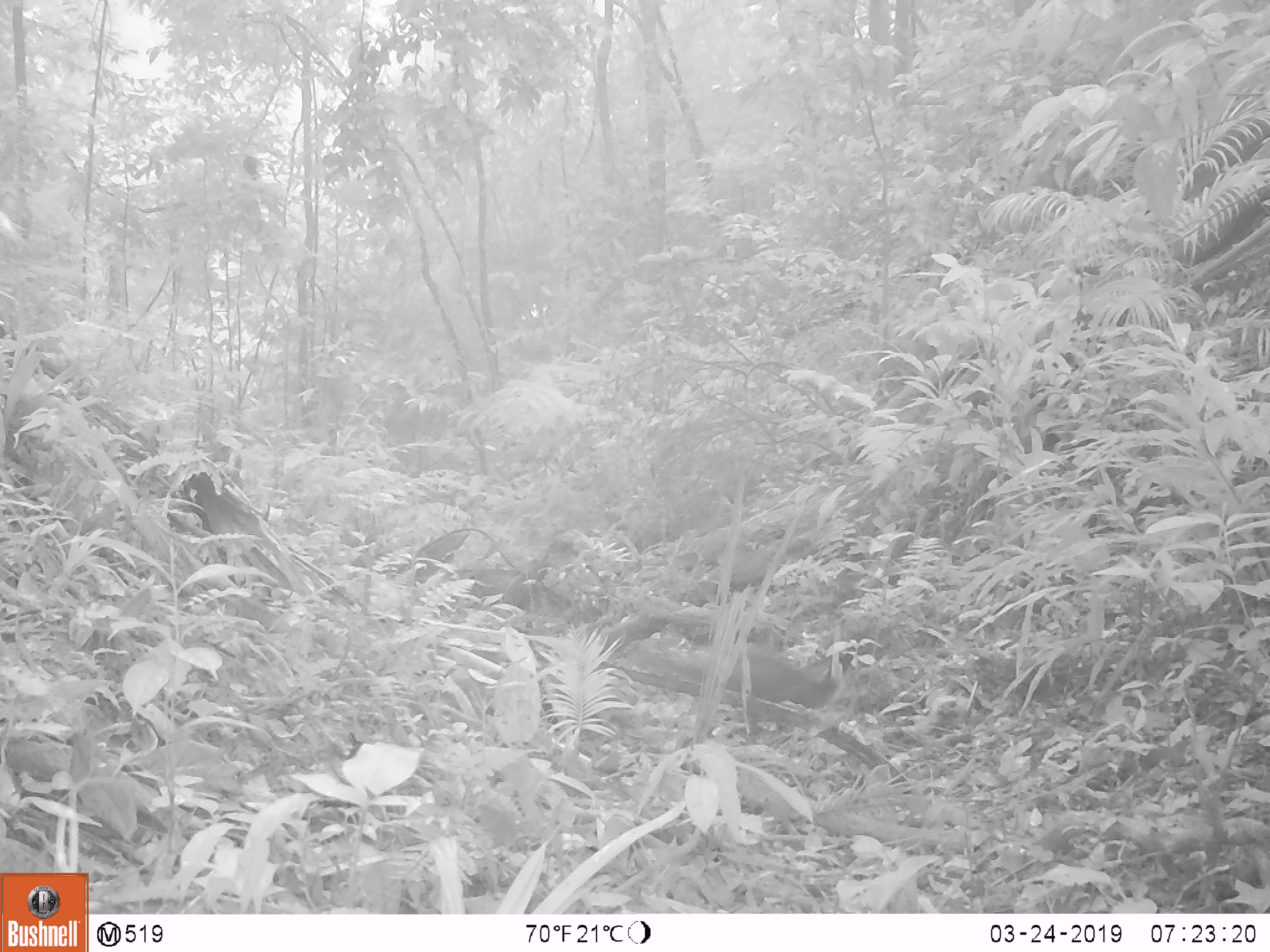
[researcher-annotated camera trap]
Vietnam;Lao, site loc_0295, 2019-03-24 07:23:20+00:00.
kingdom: Animalia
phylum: Chordata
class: Mammalia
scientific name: Mammalia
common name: mammal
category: unidentified small mammal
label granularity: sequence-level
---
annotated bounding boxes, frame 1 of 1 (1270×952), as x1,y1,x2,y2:
unidentified small mammal: 733,641,838,704